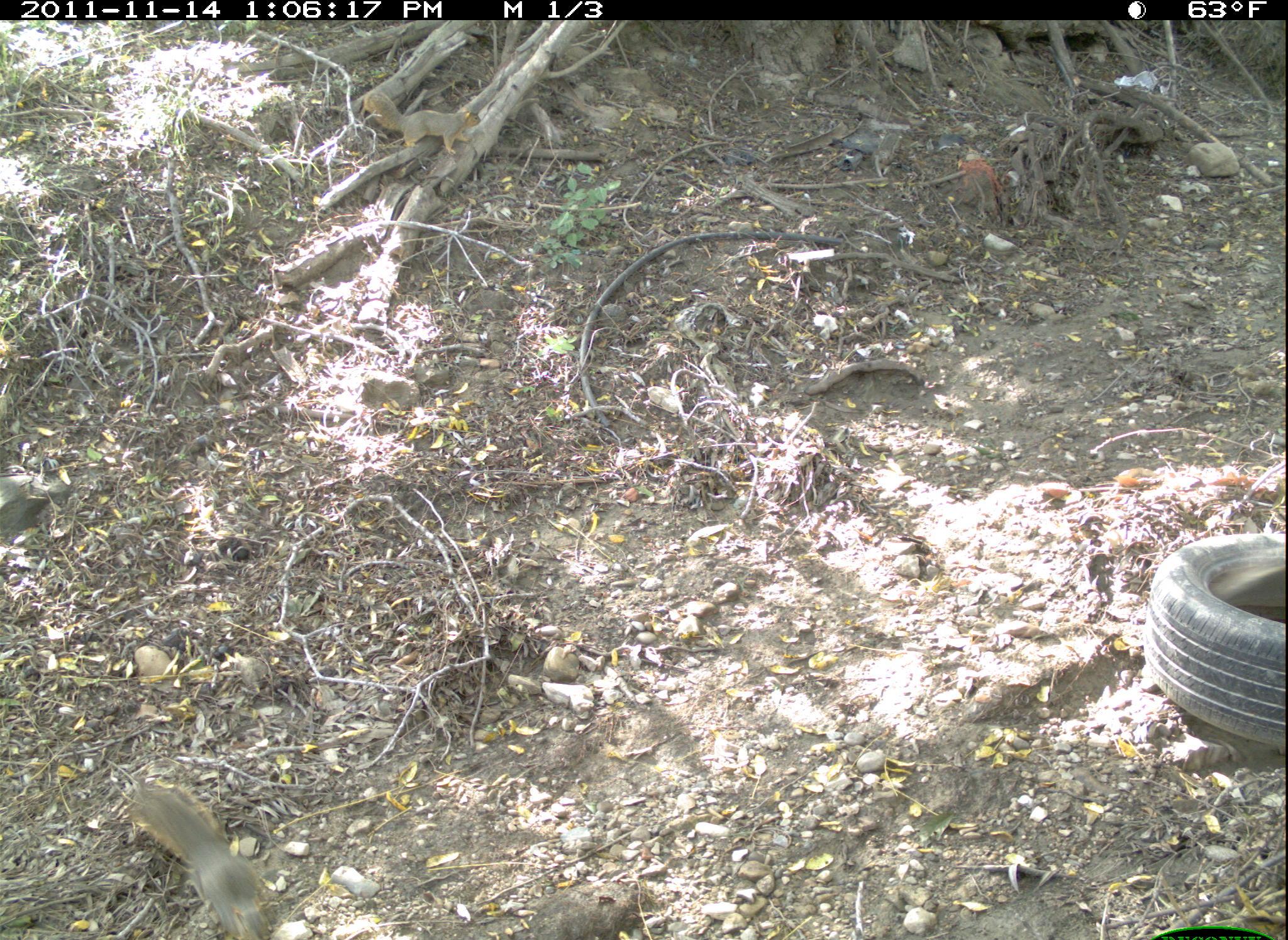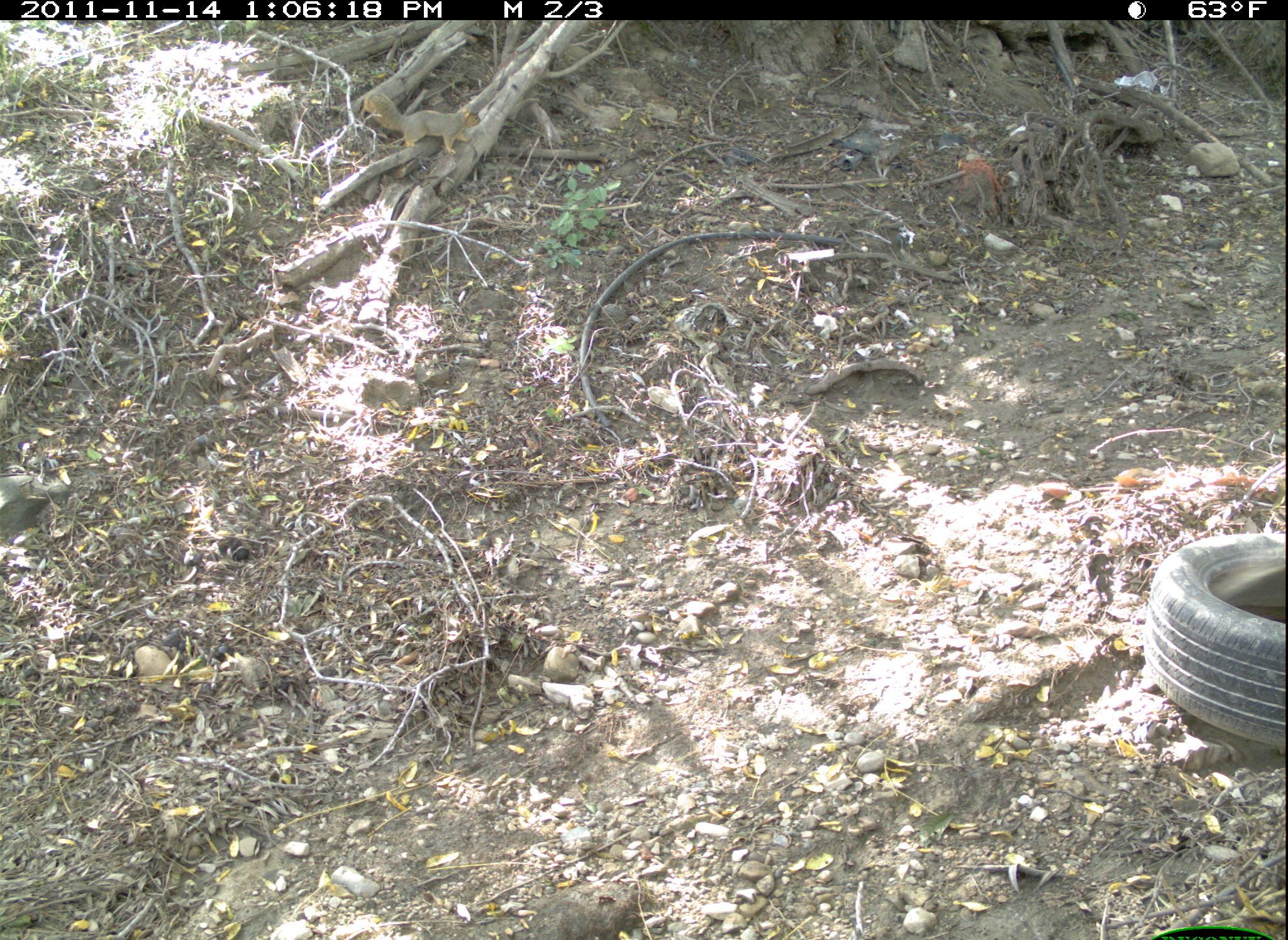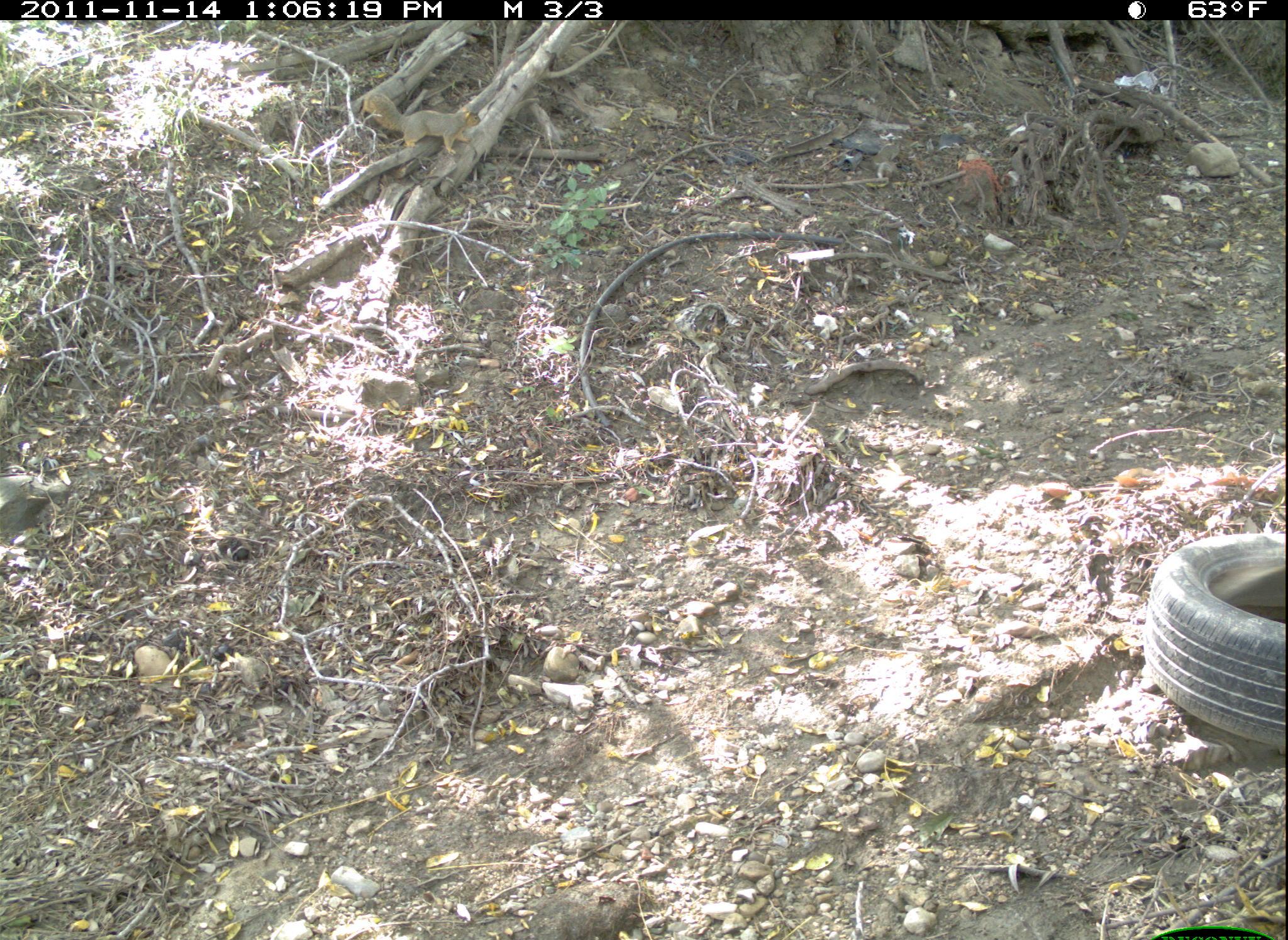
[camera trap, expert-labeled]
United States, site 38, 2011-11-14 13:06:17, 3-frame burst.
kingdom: Animalia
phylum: Chordata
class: Mammalia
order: Rodentia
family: Sciuridae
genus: Sciurus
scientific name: Sciurus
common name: squirrel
Squirrel (Sciurus).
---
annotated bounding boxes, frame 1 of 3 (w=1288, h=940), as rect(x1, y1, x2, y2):
squirrel: rect(109, 771, 310, 934)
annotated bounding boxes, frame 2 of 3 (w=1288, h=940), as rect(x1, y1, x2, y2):
squirrel: rect(361, 84, 497, 168)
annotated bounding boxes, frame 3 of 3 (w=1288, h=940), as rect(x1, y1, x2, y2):
squirrel: rect(361, 87, 485, 159)